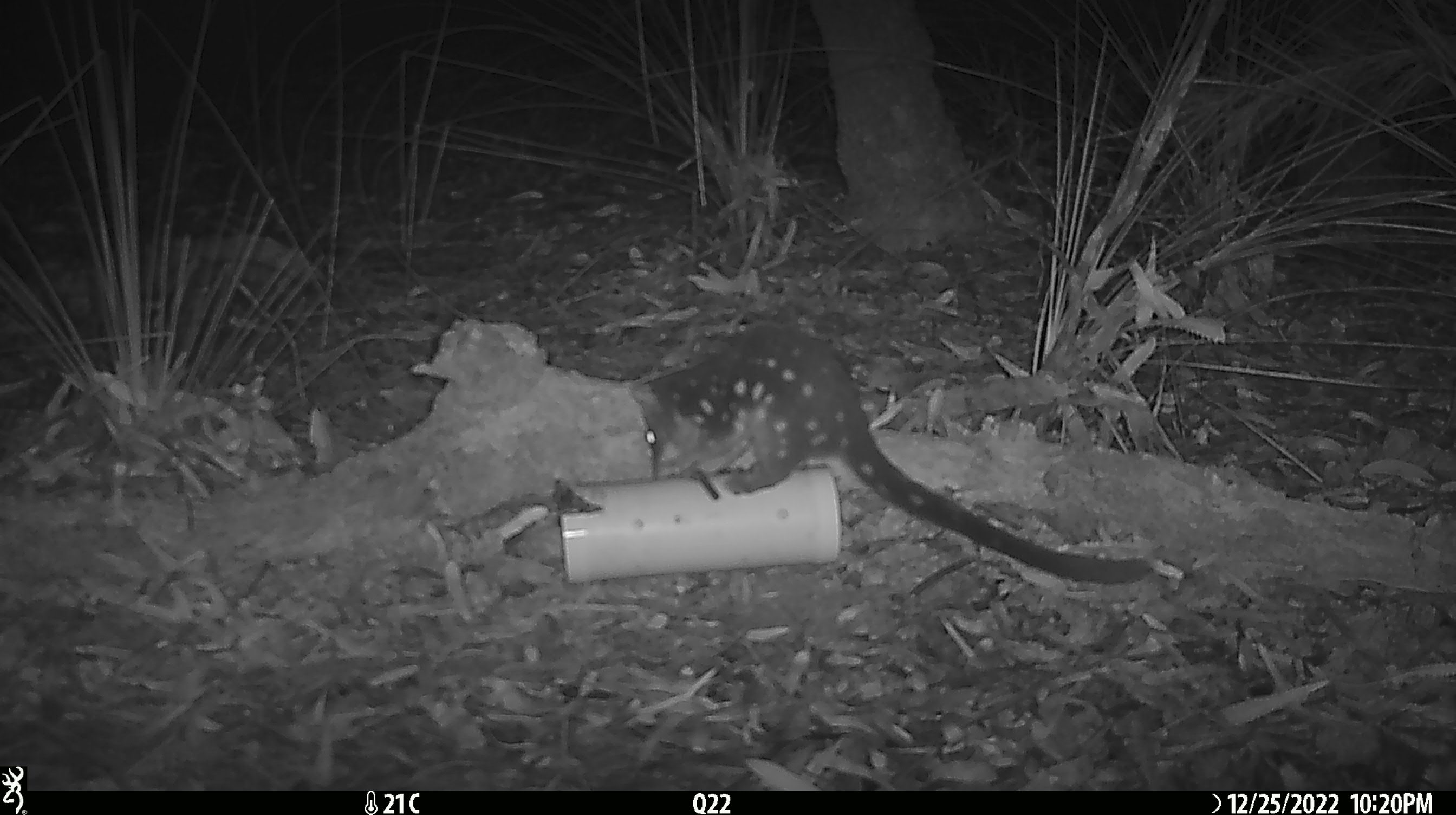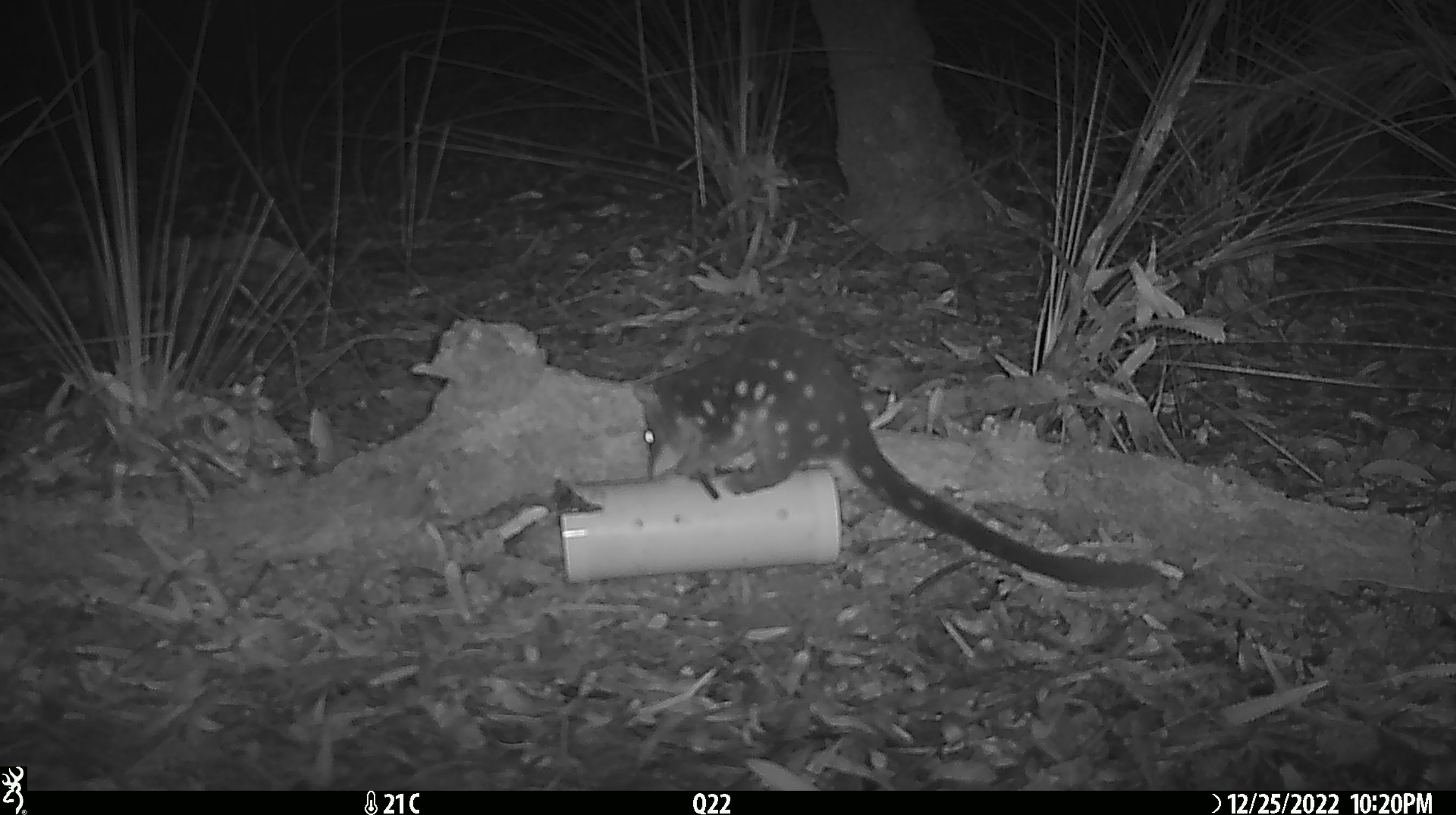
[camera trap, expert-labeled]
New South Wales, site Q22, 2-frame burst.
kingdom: Animalia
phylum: Chordata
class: Mammalia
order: Dasyuromorphia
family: Dasyuridae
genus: Dasyurus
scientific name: Dasyurus maculatus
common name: spotted-tailed quoll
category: quoll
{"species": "quoll (spotted-tailed quoll) (Dasyurus maculatus)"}